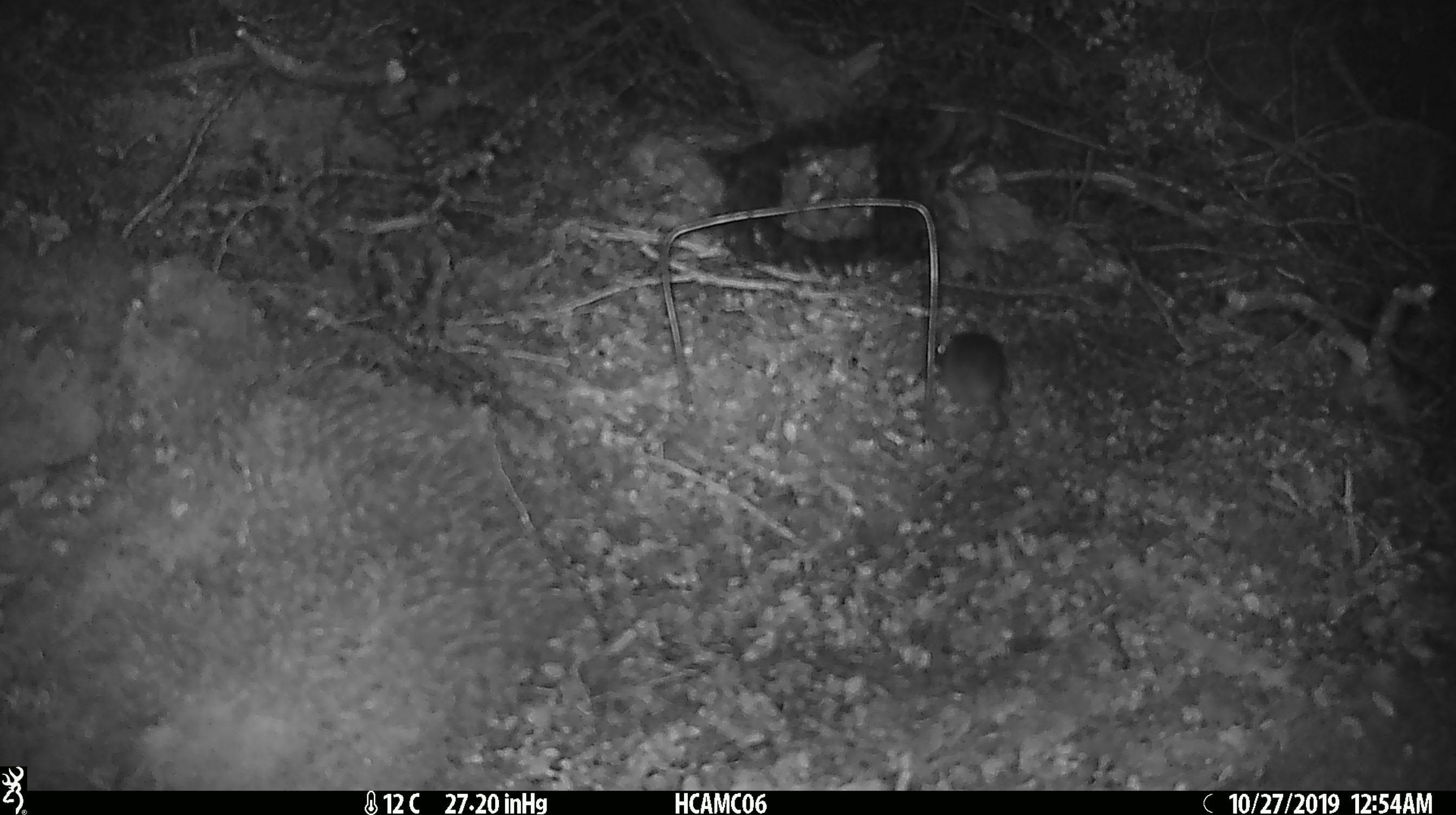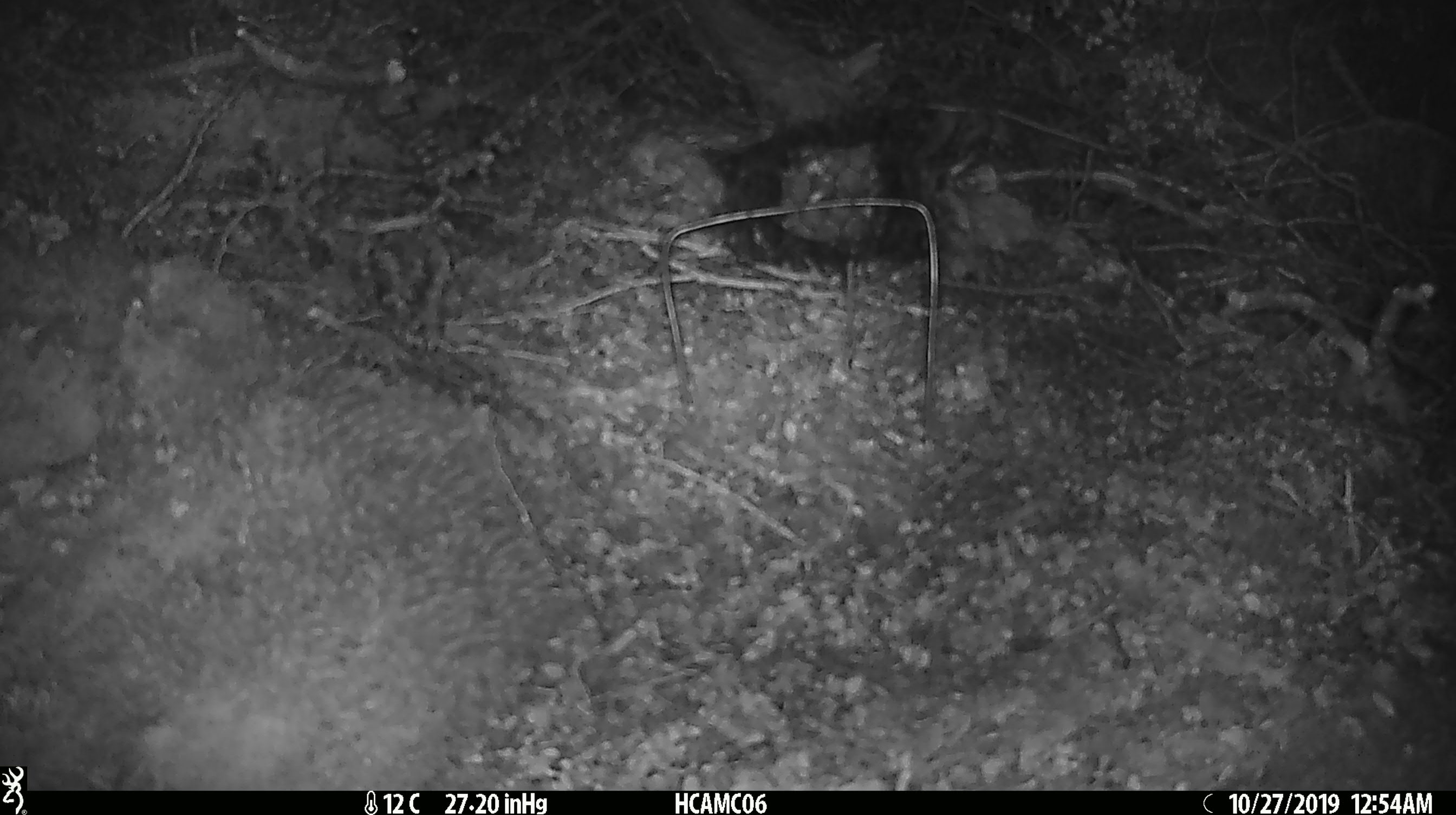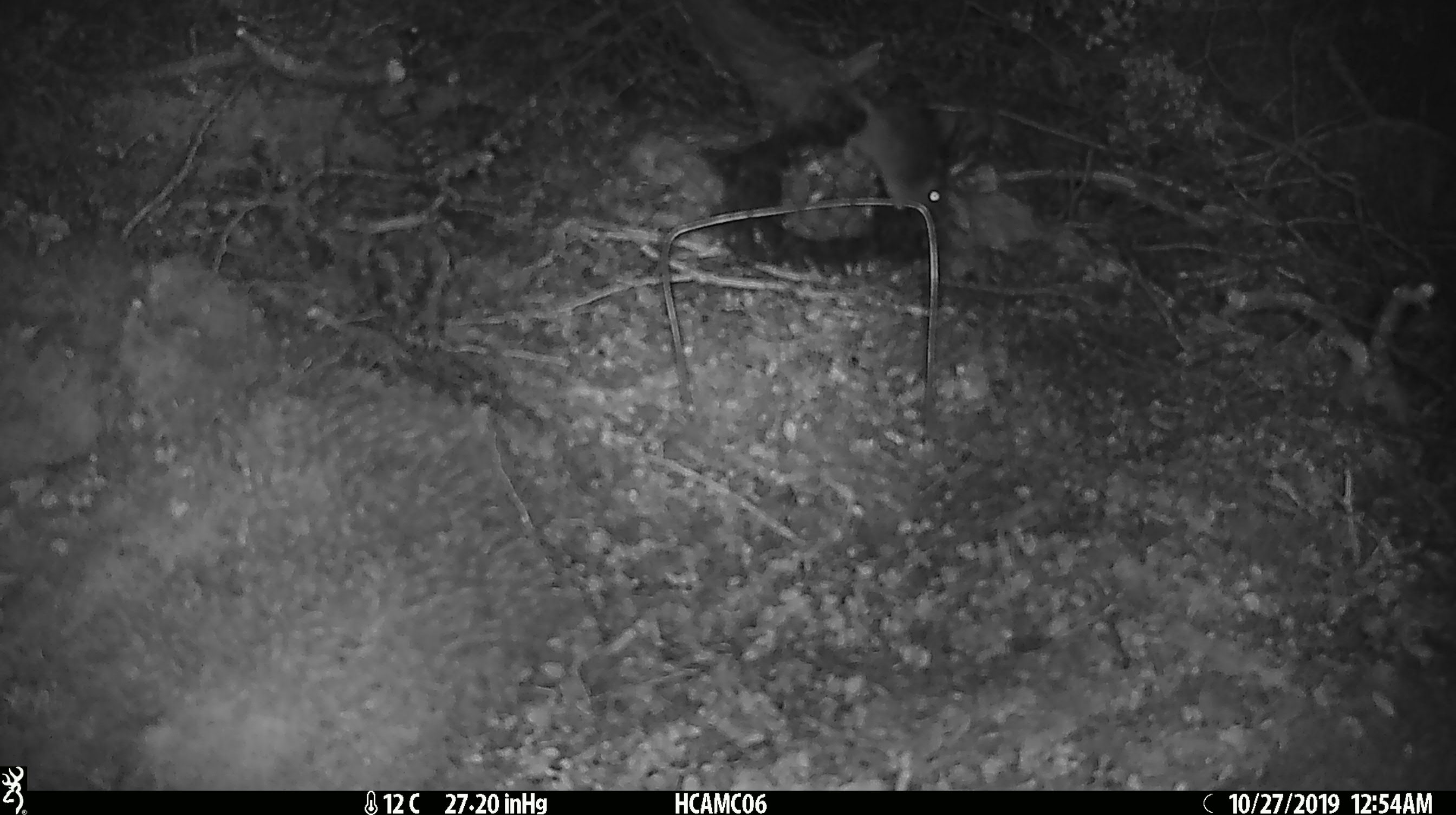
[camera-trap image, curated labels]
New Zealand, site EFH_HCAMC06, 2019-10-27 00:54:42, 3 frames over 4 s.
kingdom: Animalia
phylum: Chordata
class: Mammalia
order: Rodentia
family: Muridae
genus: Mus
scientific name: Mus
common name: mouse